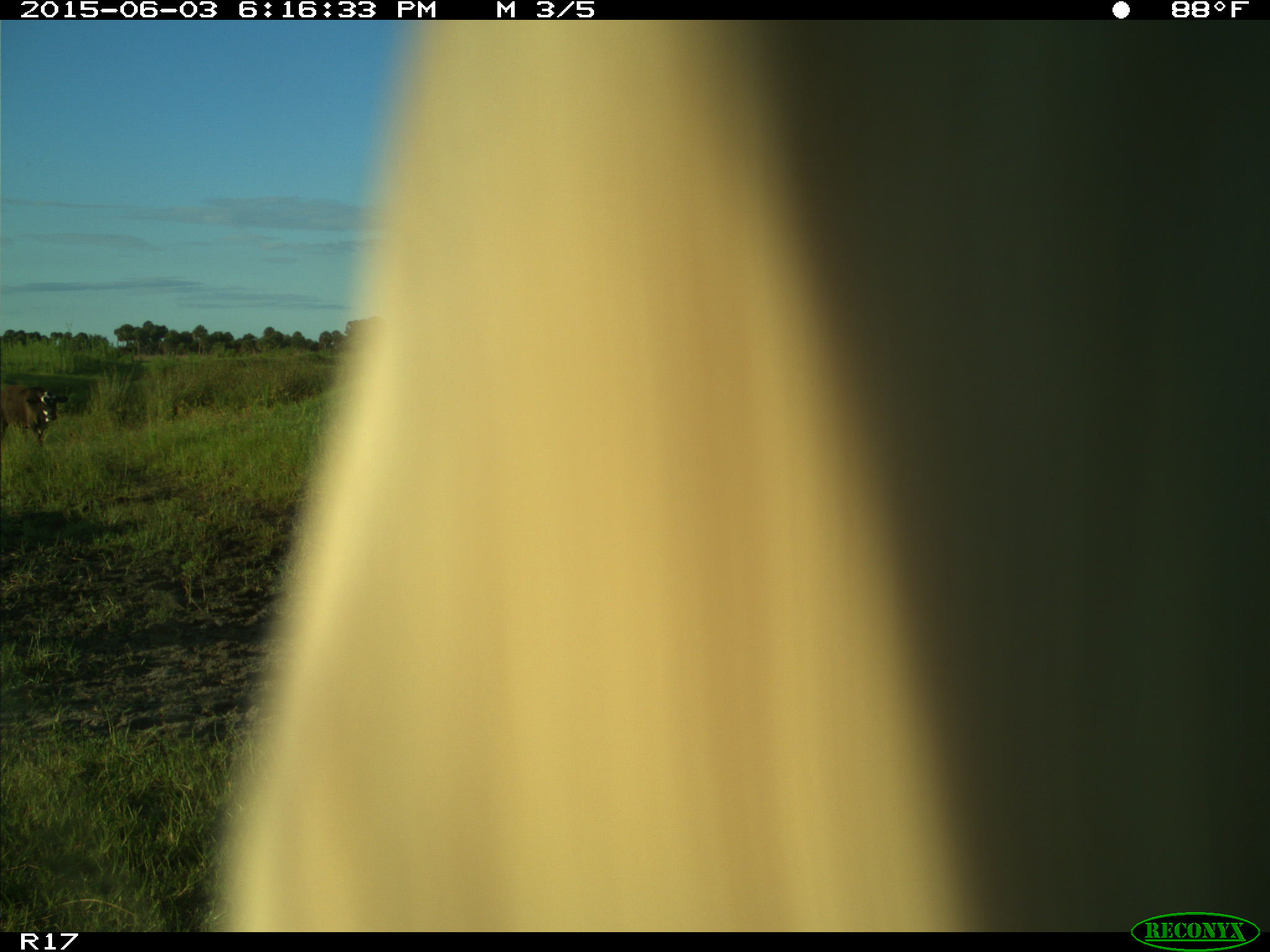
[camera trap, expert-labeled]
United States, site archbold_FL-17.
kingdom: Animalia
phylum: Chordata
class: Mammalia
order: Artiodactyla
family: Bovidae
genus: Bos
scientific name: Bos taurus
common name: domestic cow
Bos taurus (domestic cow).